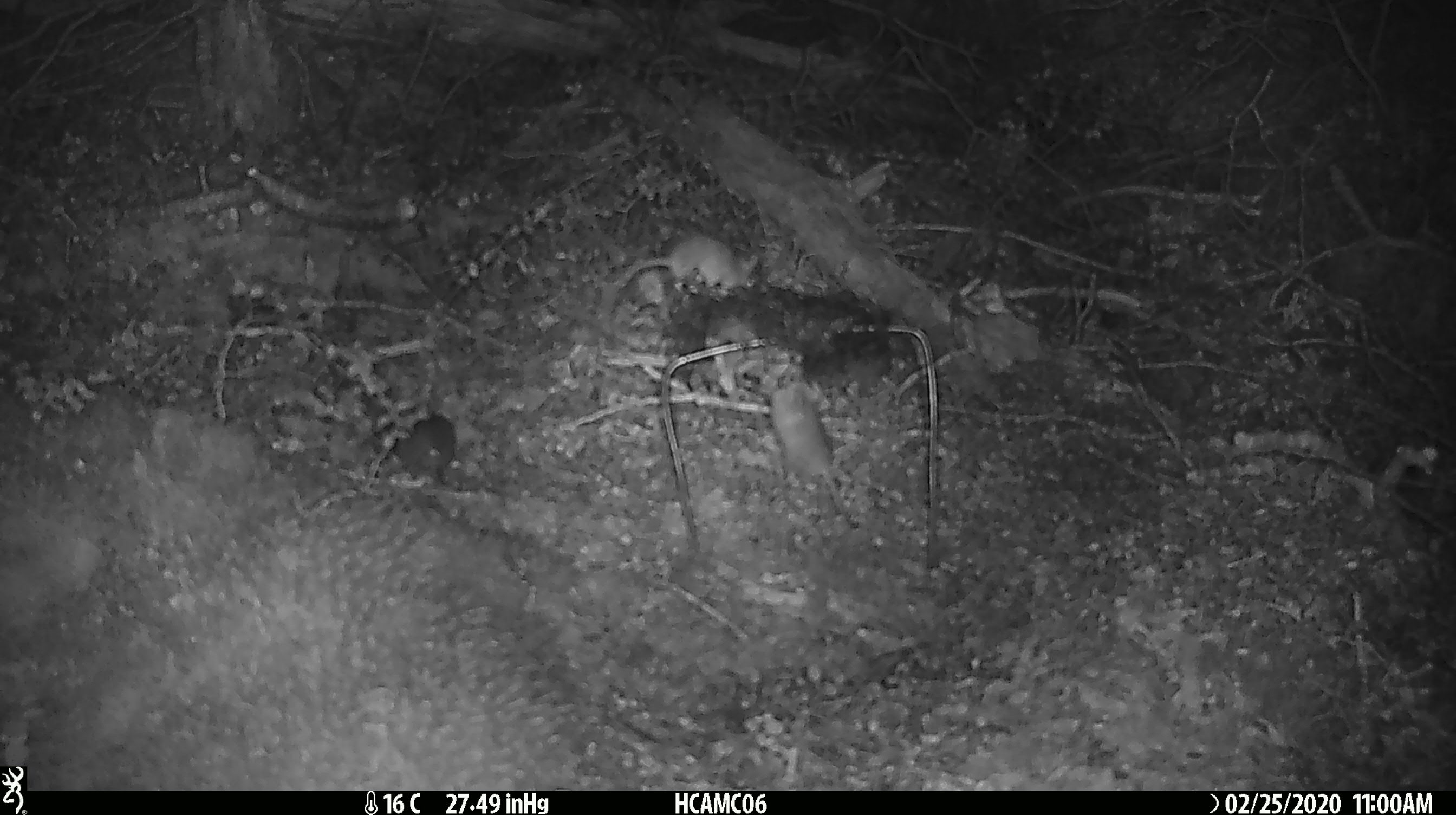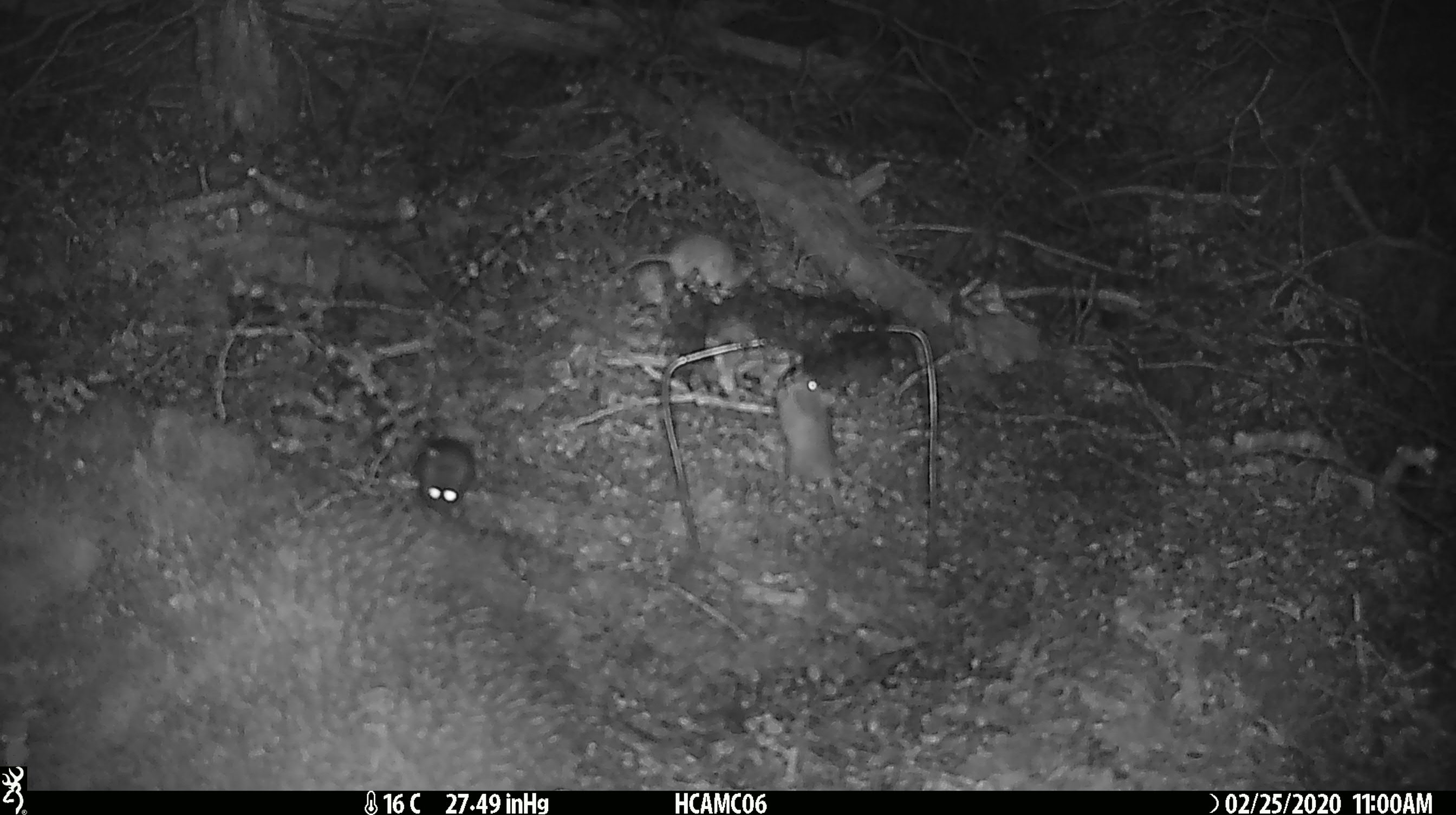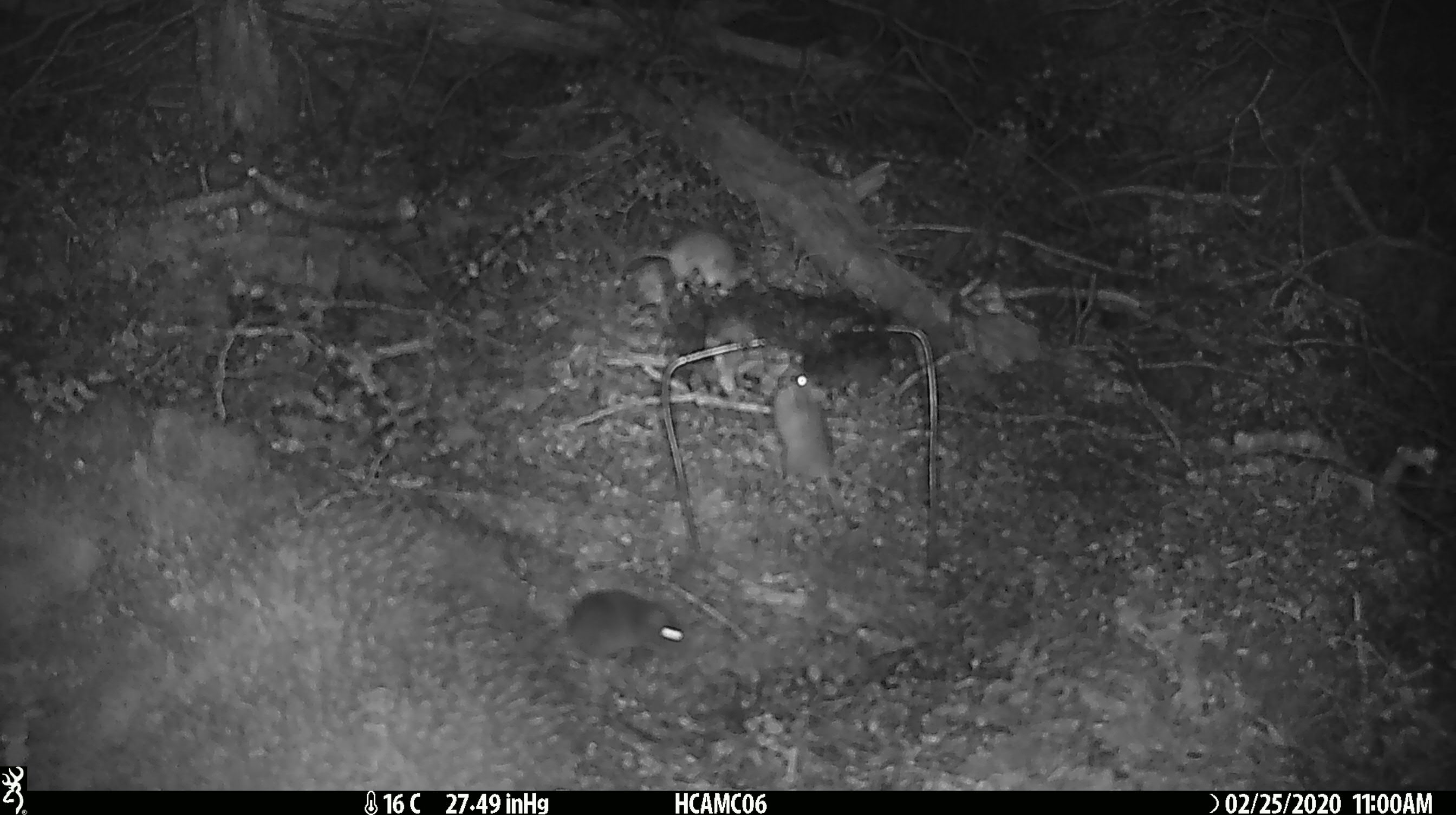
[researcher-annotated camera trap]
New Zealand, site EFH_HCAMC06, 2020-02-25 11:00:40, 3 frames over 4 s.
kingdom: Animalia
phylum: Chordata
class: Mammalia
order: Rodentia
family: Muridae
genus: Mus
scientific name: Mus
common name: mouse